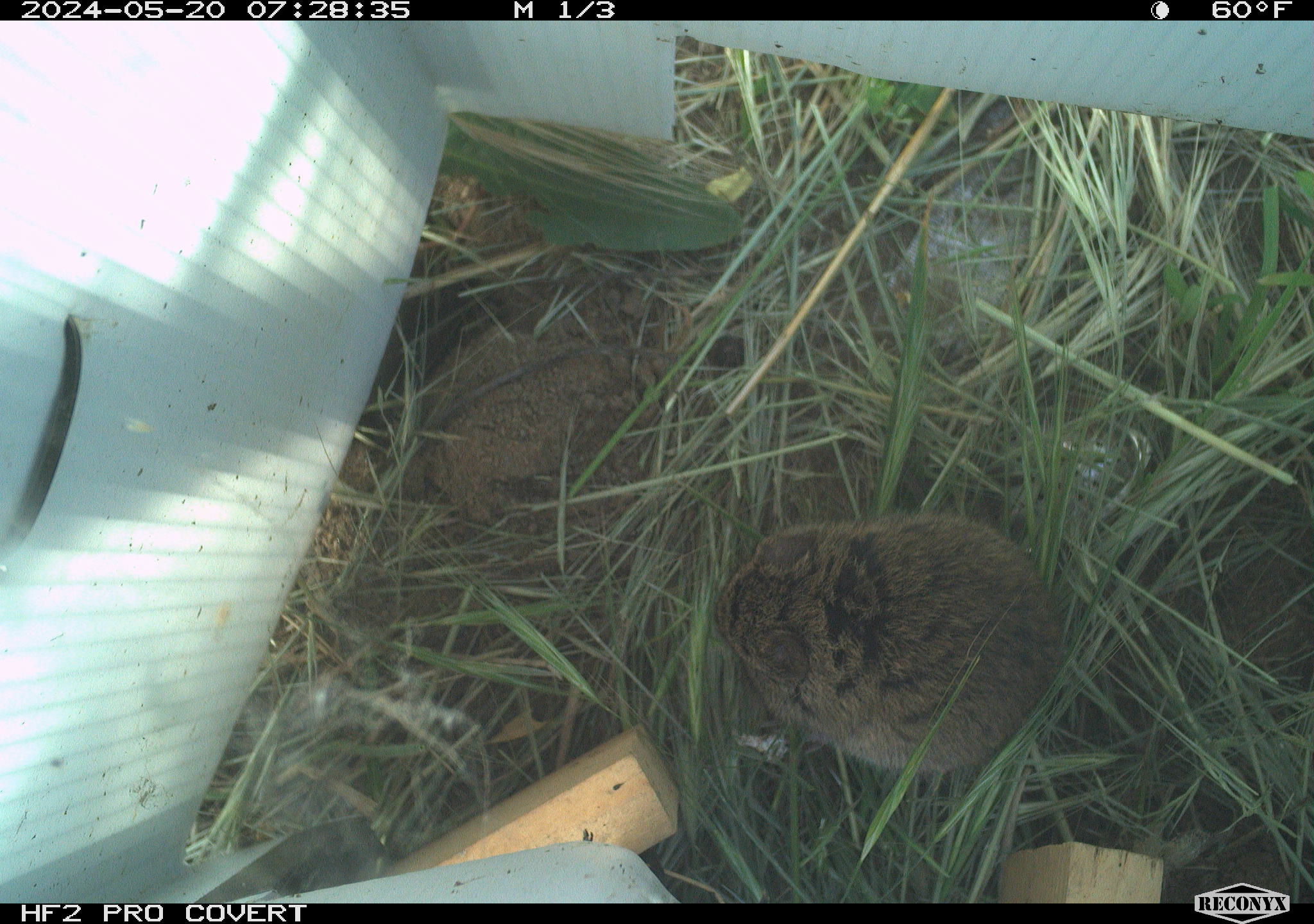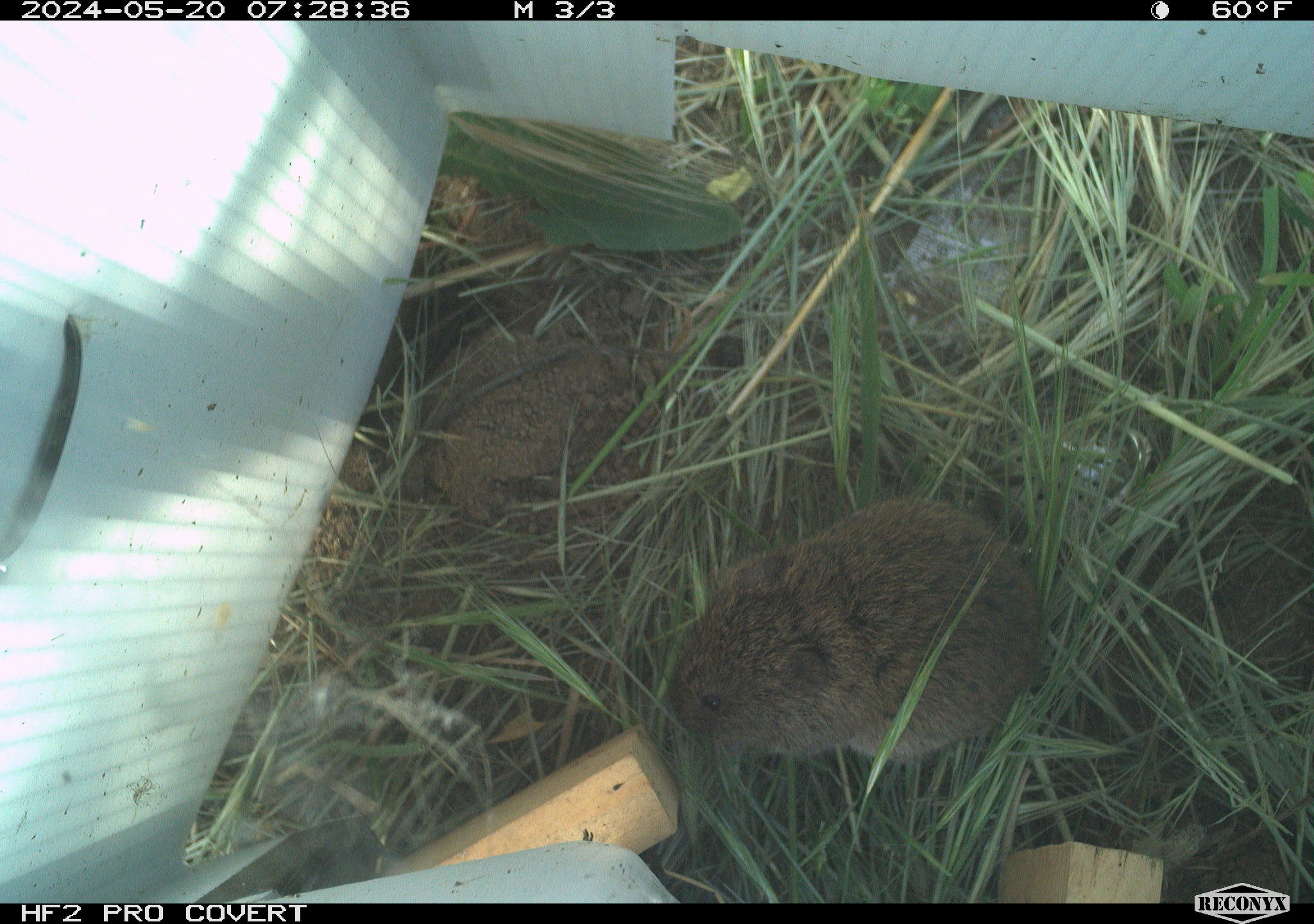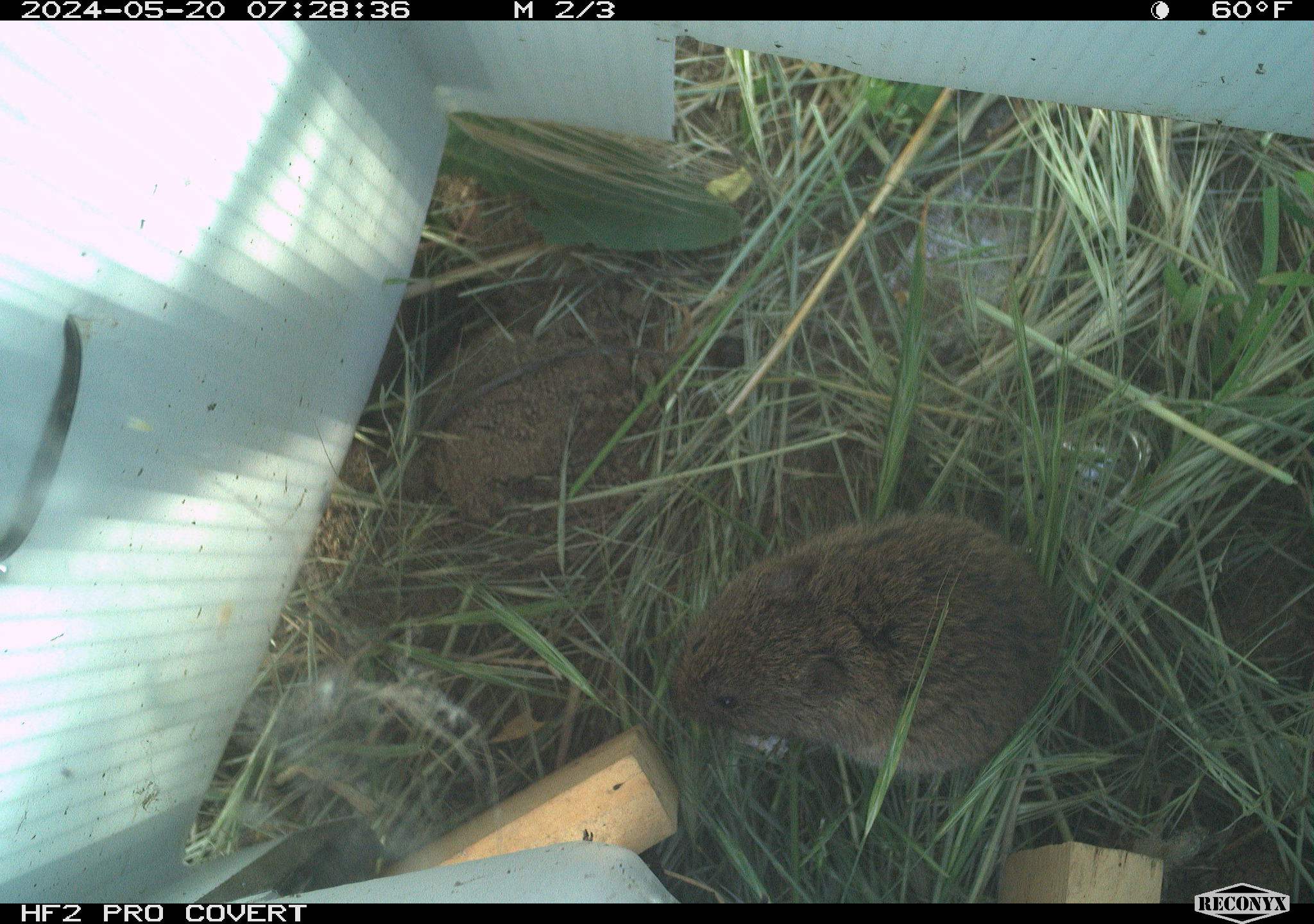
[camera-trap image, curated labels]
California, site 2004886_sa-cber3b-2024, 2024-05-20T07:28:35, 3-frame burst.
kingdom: Animalia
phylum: Chordata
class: Mammalia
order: Rodentia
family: Cricetidae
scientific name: Arvicolinae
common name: voles, lemmings, and muskrats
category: arvicolinae subfamily